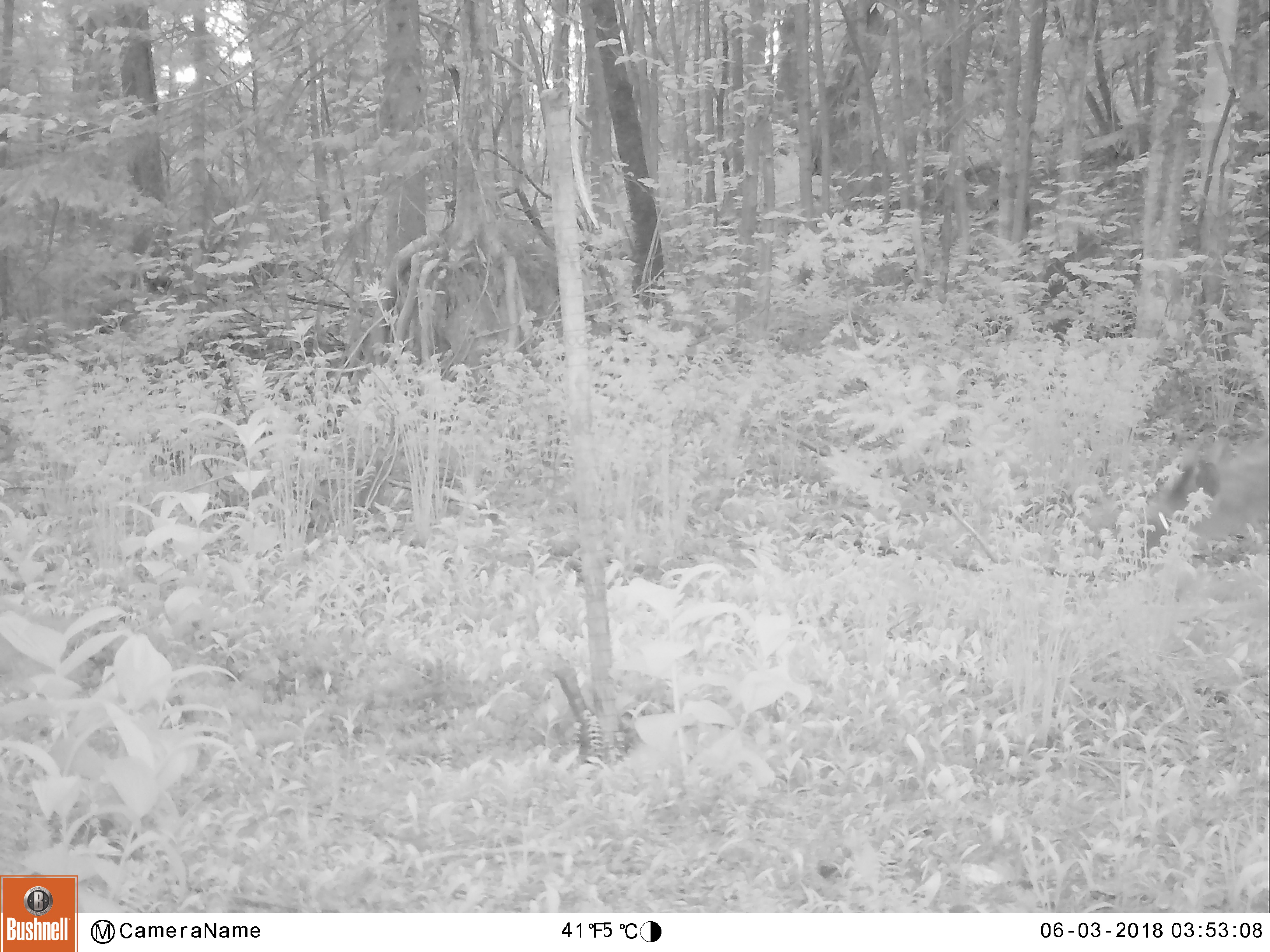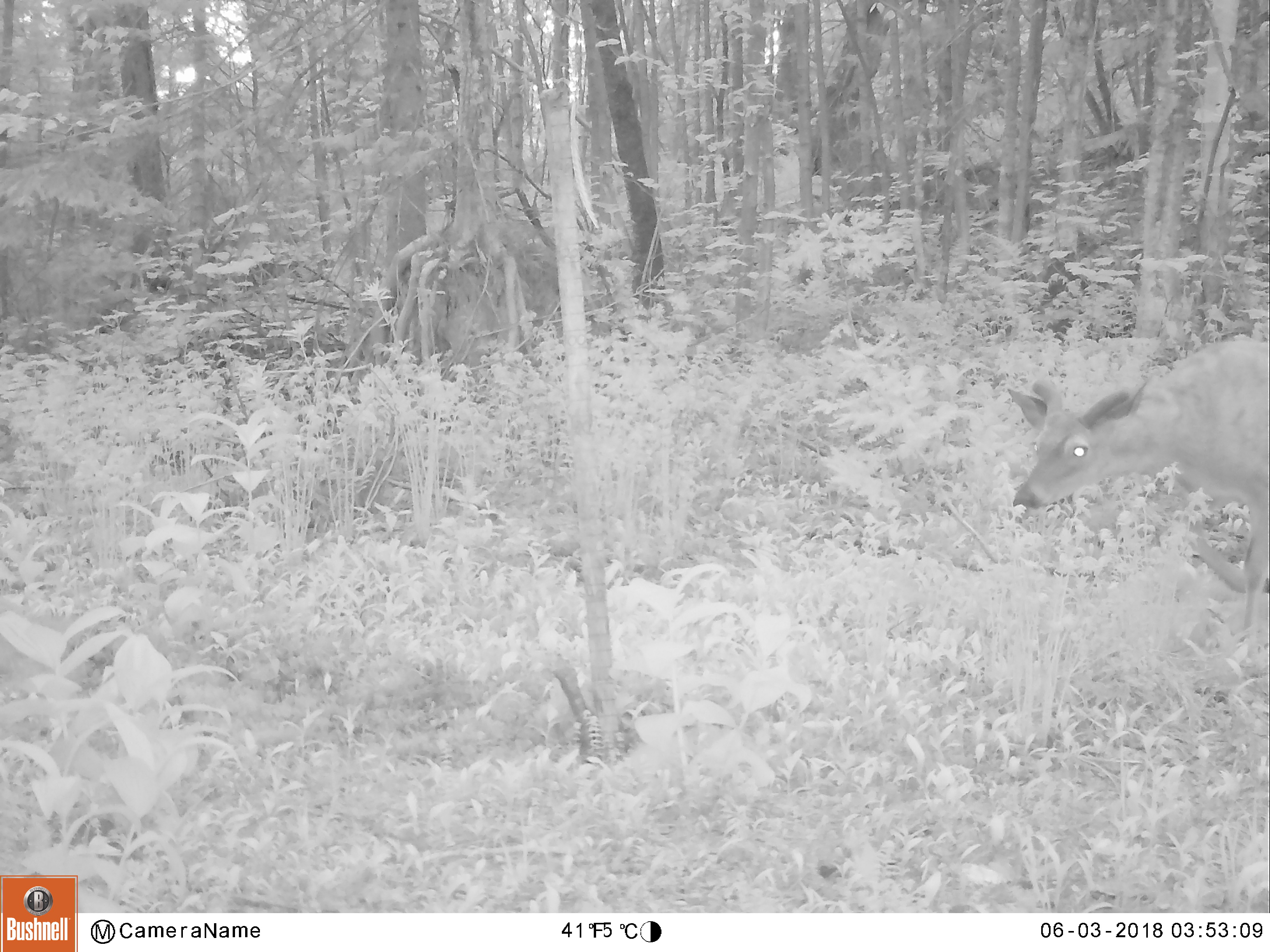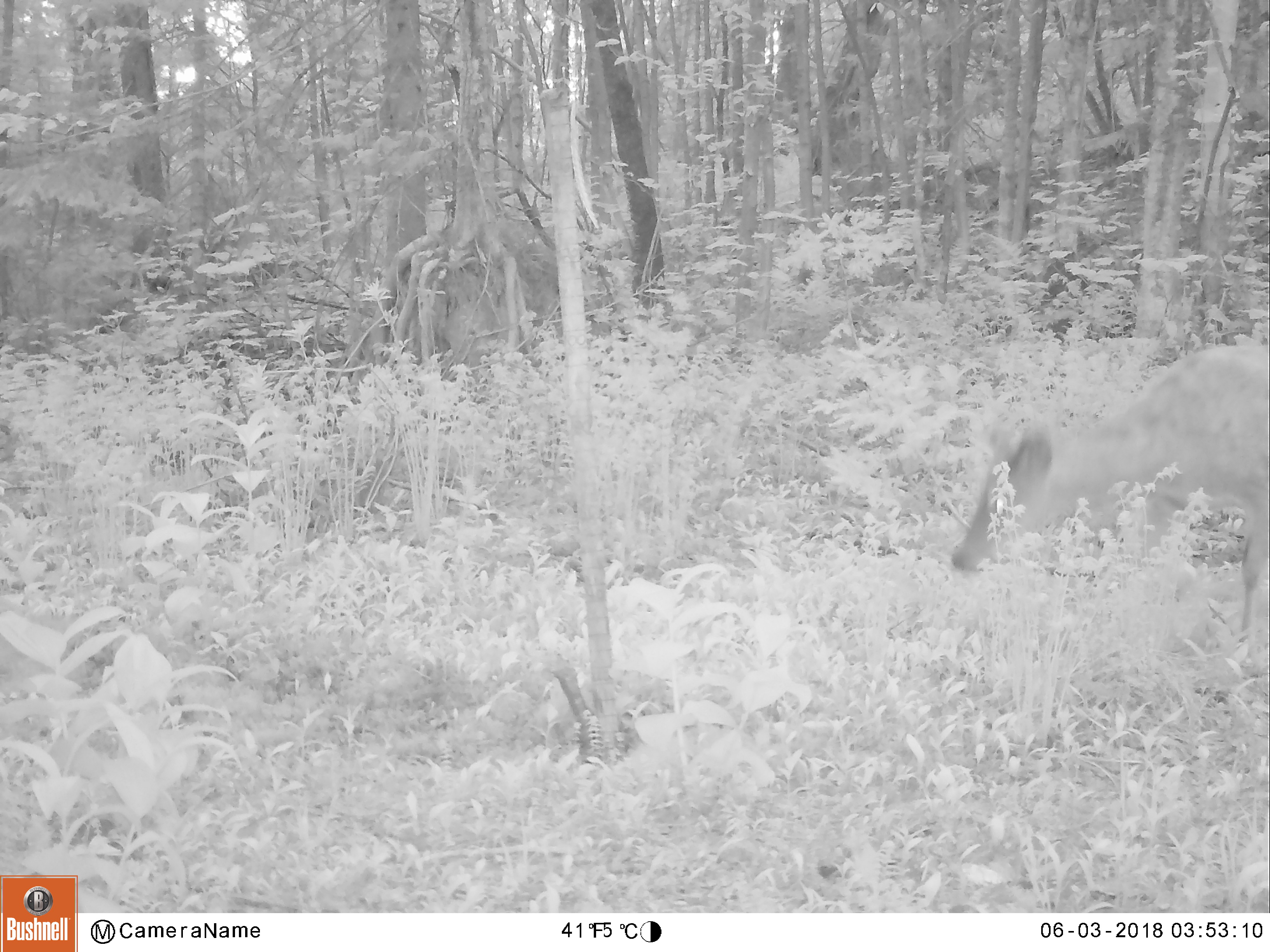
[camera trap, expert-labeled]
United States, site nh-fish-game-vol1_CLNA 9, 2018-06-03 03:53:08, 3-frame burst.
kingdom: Animalia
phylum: Chordata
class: Mammalia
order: Artiodactyla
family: Cervidae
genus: Odocoileus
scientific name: Odocoileus virginianus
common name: white-tailed deer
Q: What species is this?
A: White-tailed deer (Odocoileus virginianus).